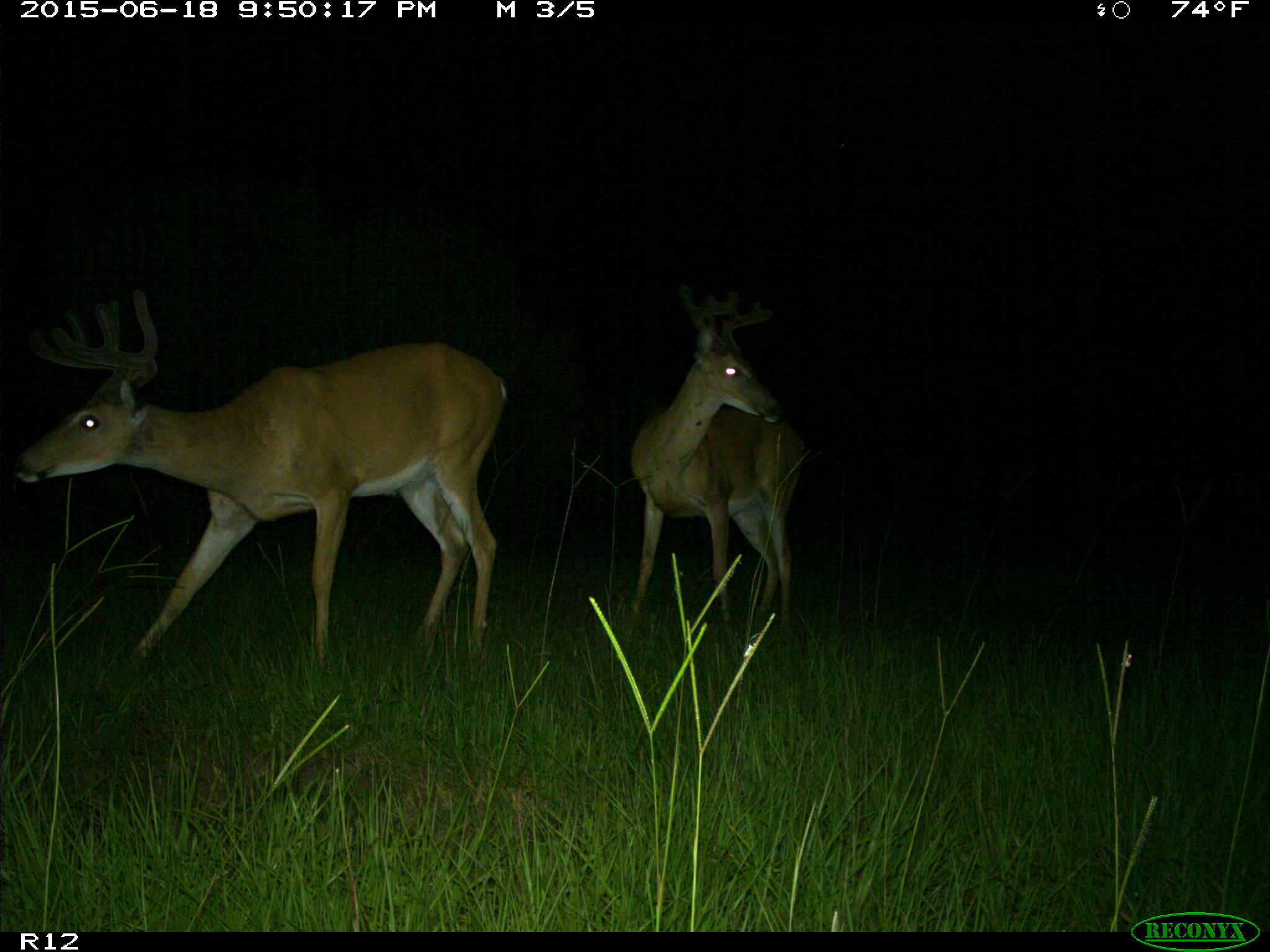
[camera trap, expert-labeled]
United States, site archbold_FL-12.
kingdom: Animalia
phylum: Chordata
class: Mammalia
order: Artiodactyla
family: Cervidae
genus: Odocoileus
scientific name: Odocoileus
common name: deer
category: unidentified deer